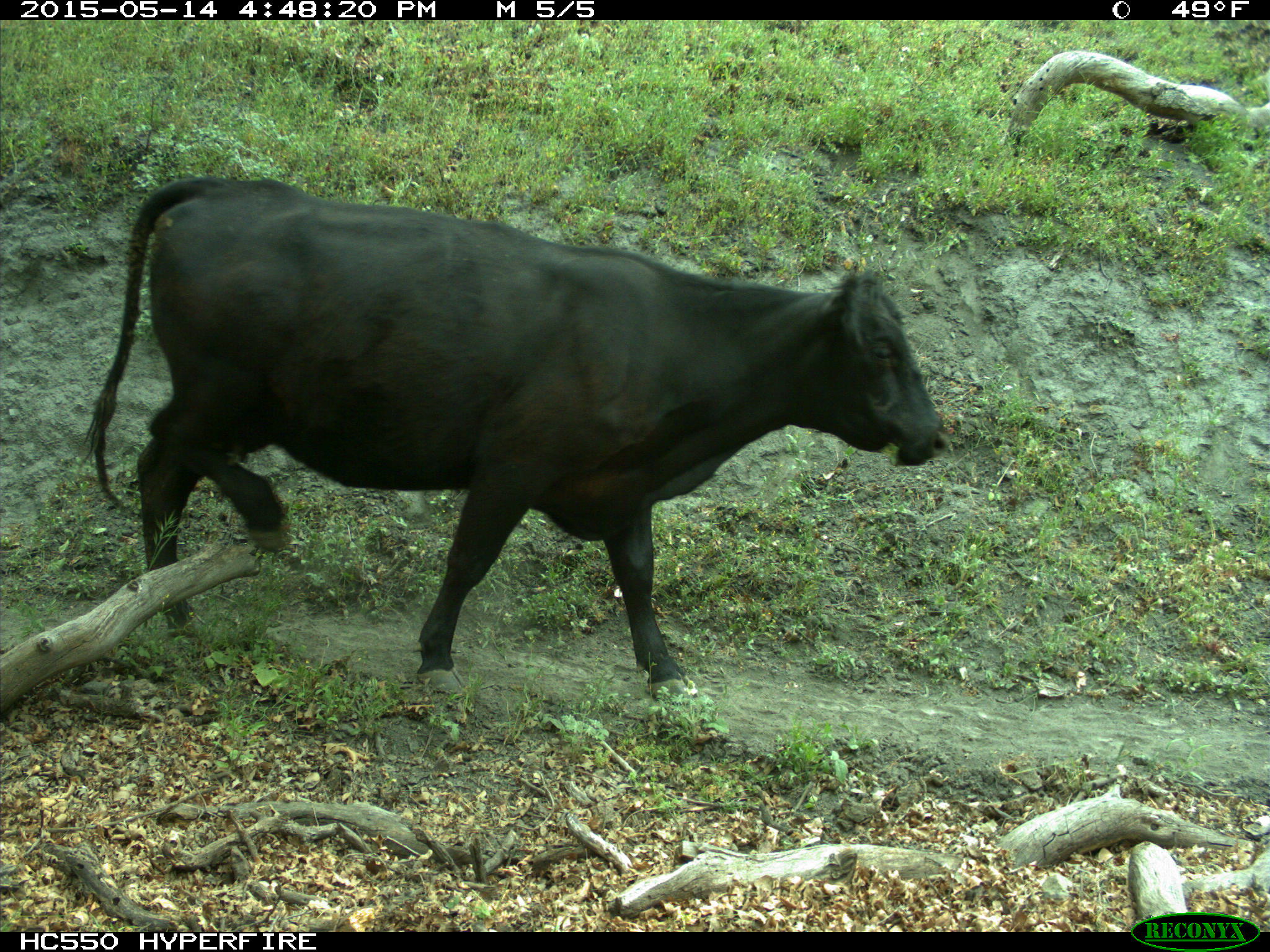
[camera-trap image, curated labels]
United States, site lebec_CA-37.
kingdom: Animalia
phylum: Chordata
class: Mammalia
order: Artiodactyla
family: Bovidae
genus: Bos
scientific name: Bos taurus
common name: domestic cow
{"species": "Bos taurus (domestic cow)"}